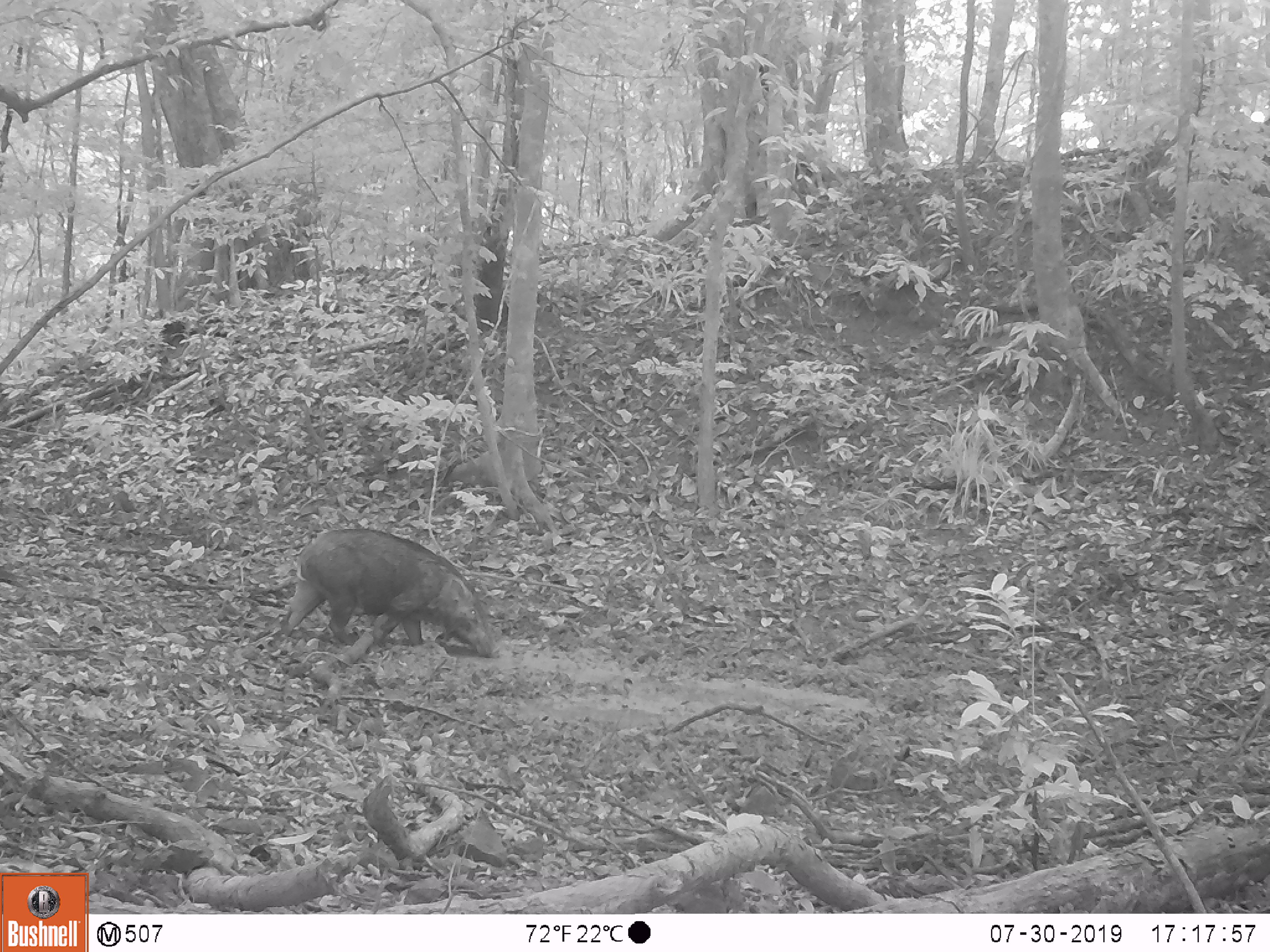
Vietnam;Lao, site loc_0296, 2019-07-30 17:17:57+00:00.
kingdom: Animalia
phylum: Chordata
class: Mammalia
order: Artiodactyla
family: Suidae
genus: Sus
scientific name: Sus scrofa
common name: eurasian wild pig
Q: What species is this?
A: Eurasian wild pig (Sus scrofa).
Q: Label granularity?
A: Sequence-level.